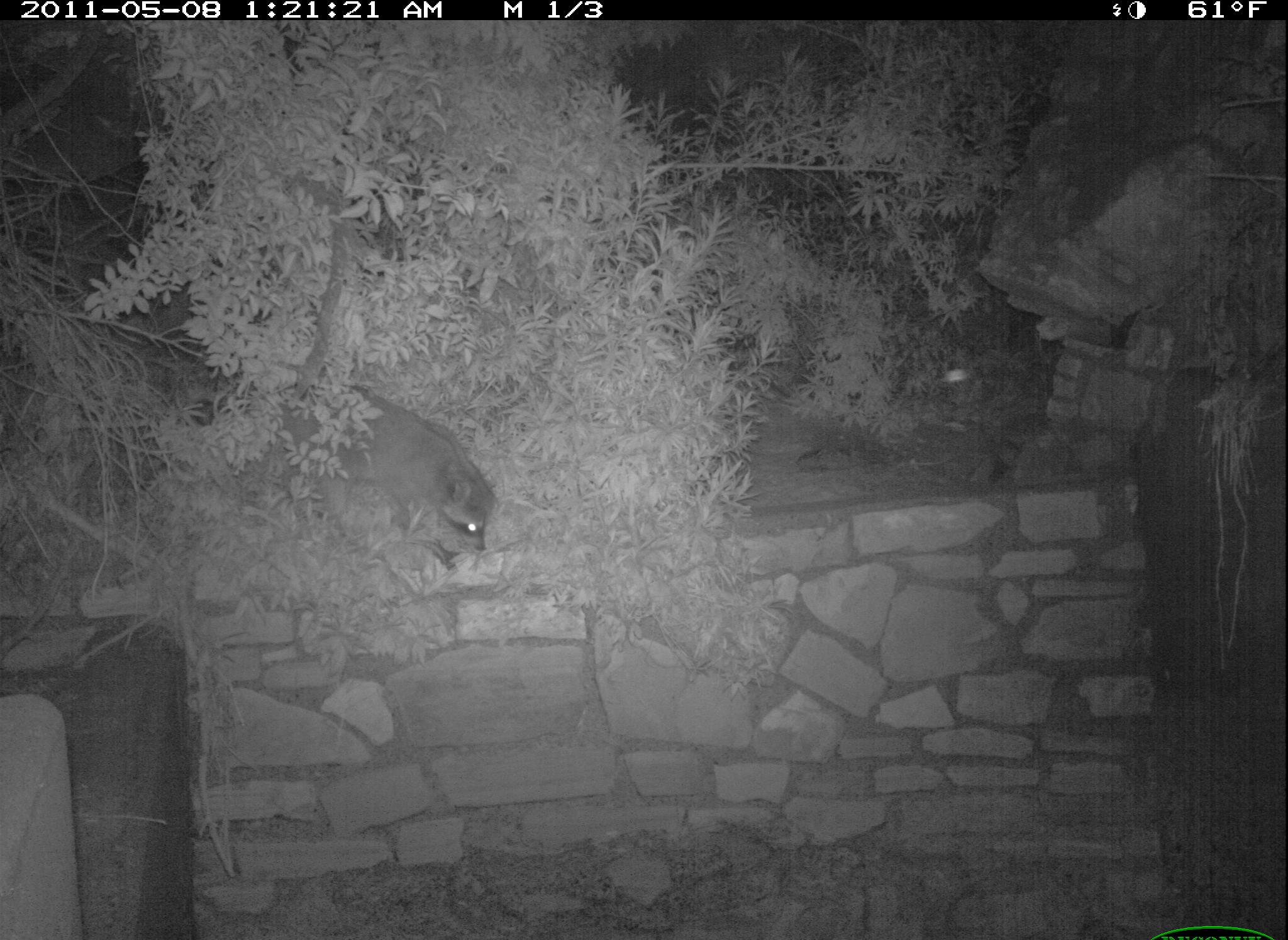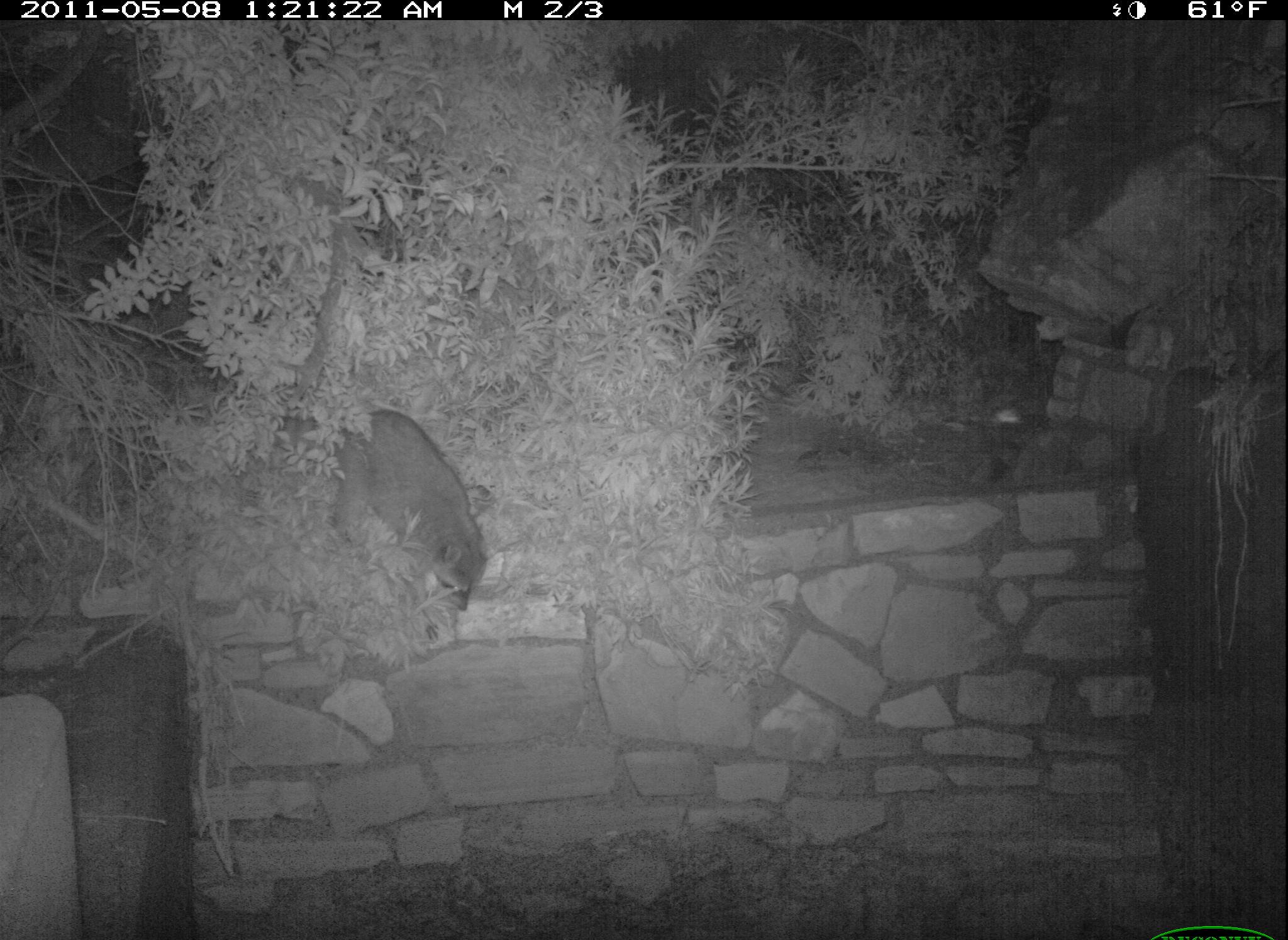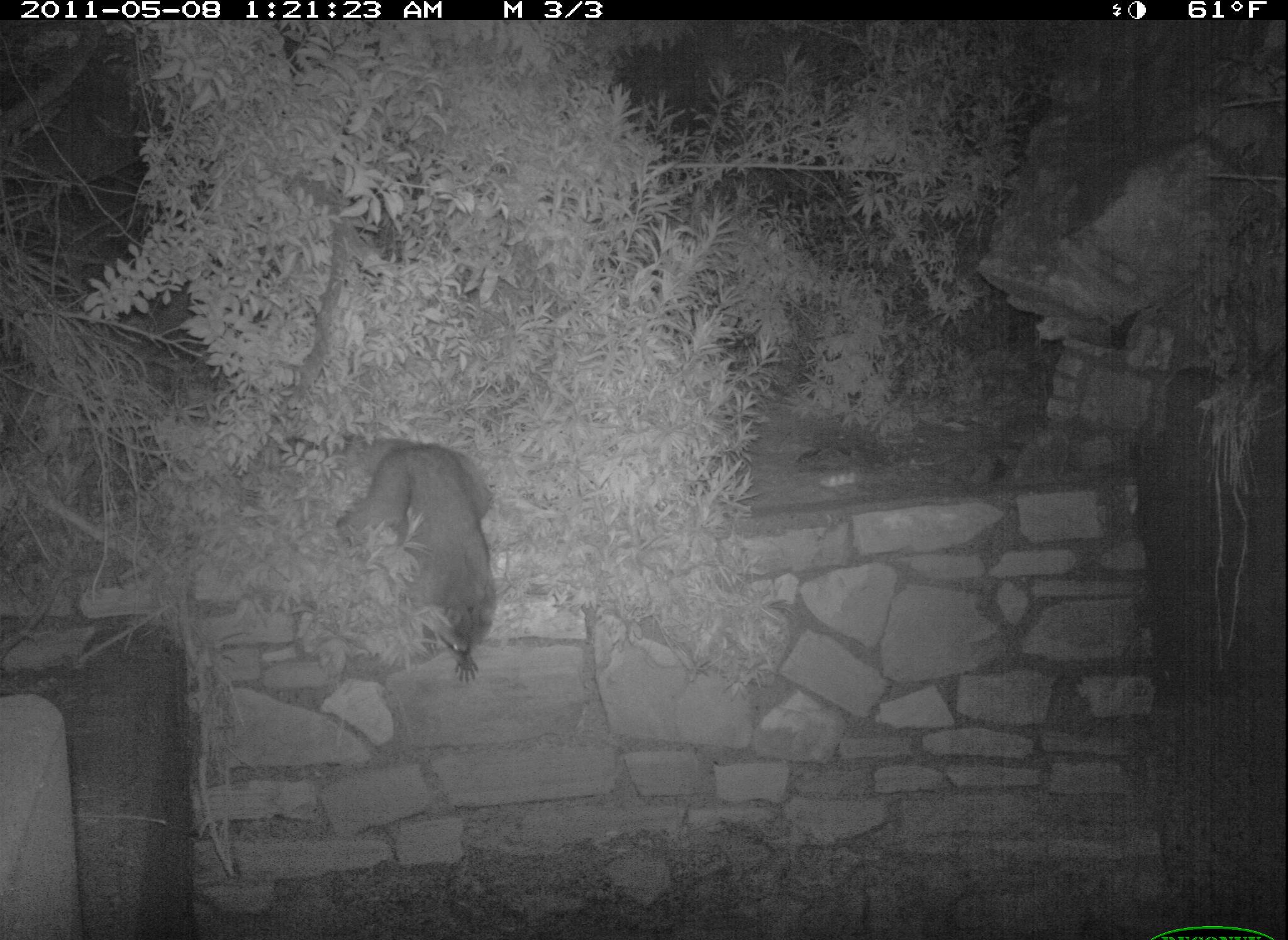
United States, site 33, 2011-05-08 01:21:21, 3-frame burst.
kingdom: Animalia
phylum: Chordata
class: Mammalia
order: Carnivora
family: Procyonidae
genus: Procyon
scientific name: Procyon lotor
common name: raccoon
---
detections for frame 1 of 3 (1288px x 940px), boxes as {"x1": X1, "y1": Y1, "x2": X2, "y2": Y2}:
raccoon: {"x1": 277, "y1": 361, "x2": 507, "y2": 570}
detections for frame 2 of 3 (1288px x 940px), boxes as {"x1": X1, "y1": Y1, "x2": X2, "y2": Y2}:
raccoon: {"x1": 299, "y1": 391, "x2": 504, "y2": 630}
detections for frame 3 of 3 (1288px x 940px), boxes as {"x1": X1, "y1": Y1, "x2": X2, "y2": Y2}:
raccoon: {"x1": 327, "y1": 424, "x2": 502, "y2": 688}